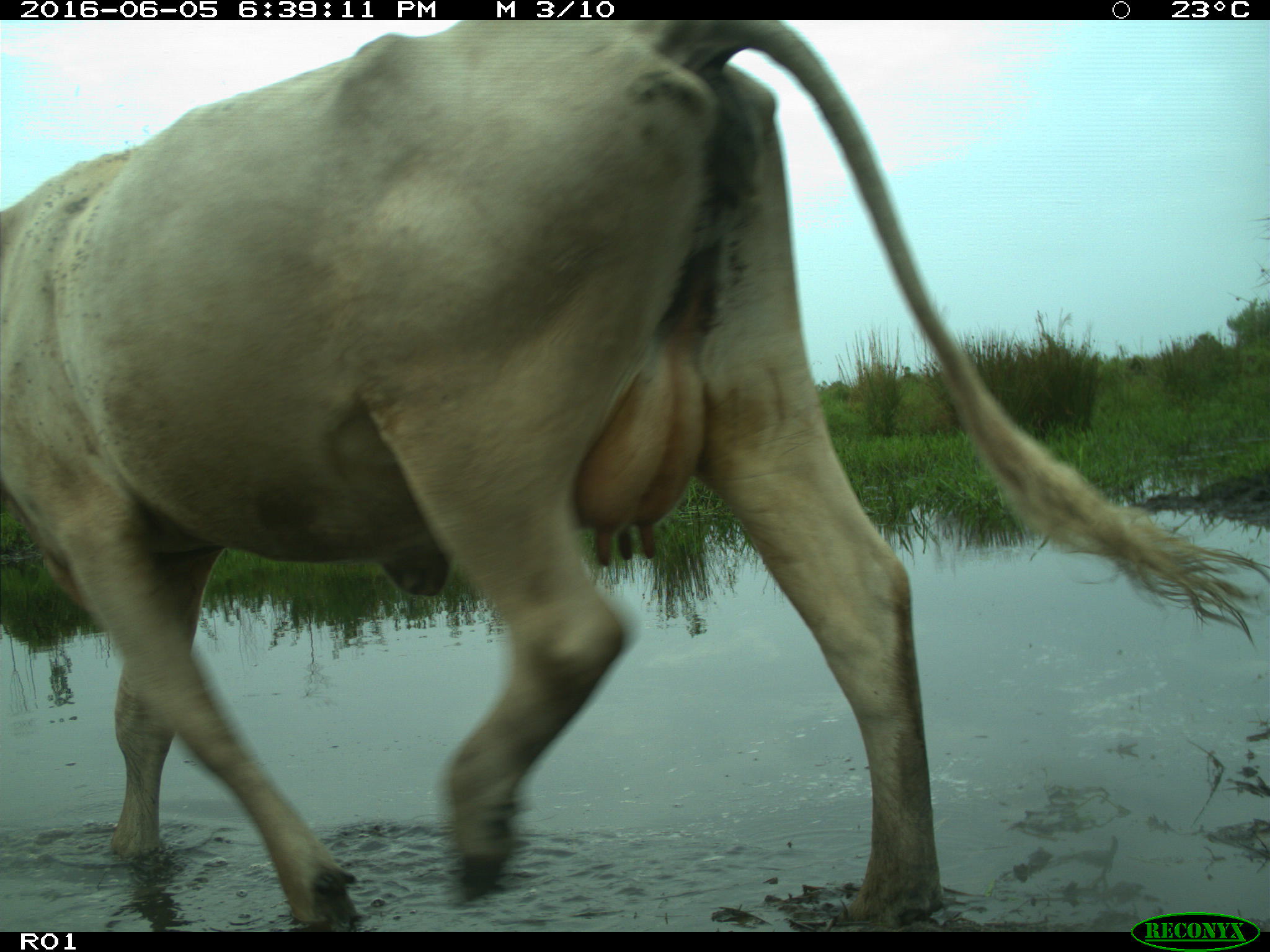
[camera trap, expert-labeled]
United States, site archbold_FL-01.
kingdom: Animalia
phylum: Chordata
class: Mammalia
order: Artiodactyla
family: Bovidae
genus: Bos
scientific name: Bos taurus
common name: domestic cow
Bos taurus (domestic cow).